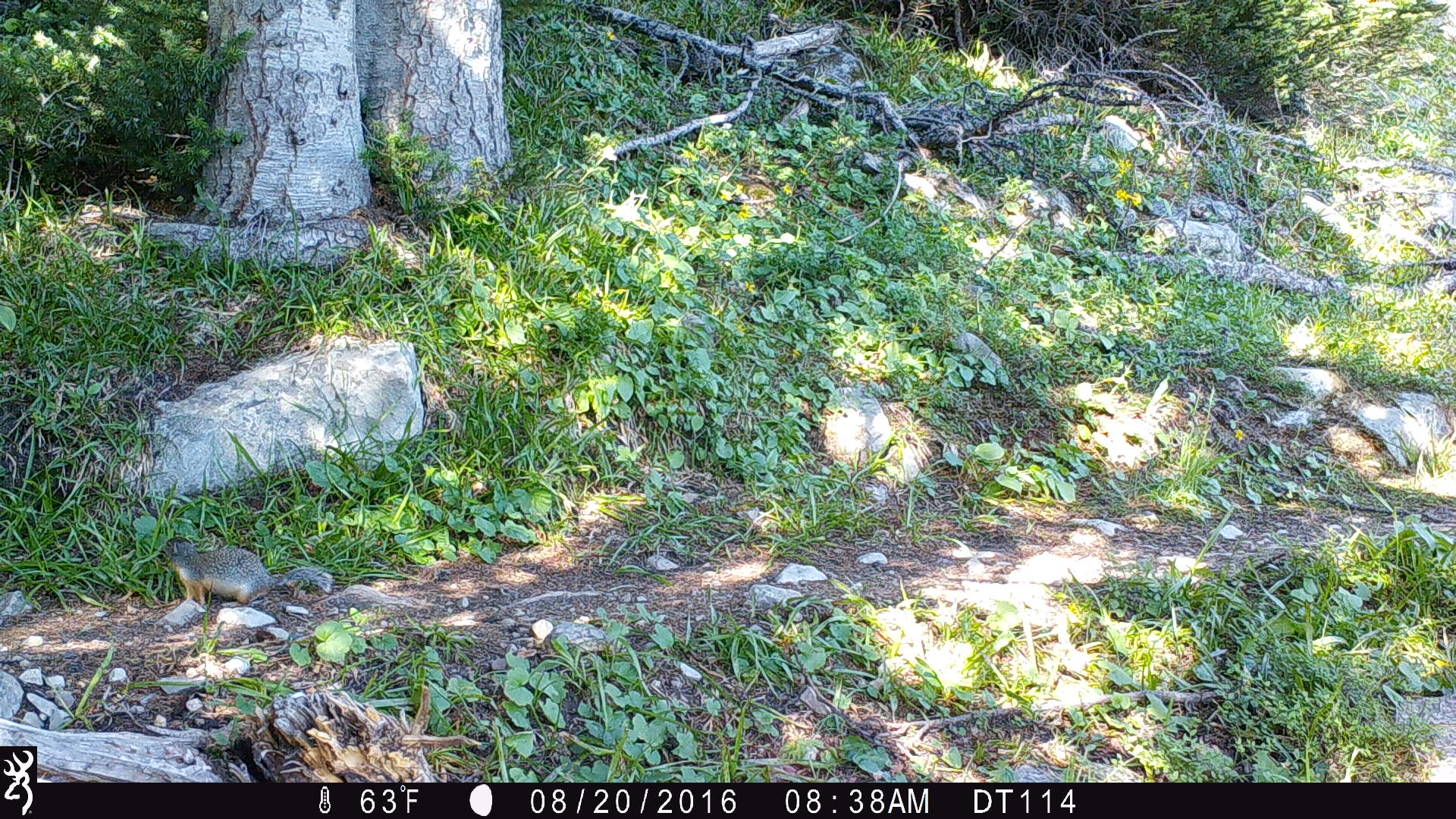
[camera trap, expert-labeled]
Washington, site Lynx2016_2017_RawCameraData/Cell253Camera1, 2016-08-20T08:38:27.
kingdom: Animalia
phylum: Chordata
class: Mammalia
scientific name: Mammalia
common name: small mammal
Small mammal (Mammalia). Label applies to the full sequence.